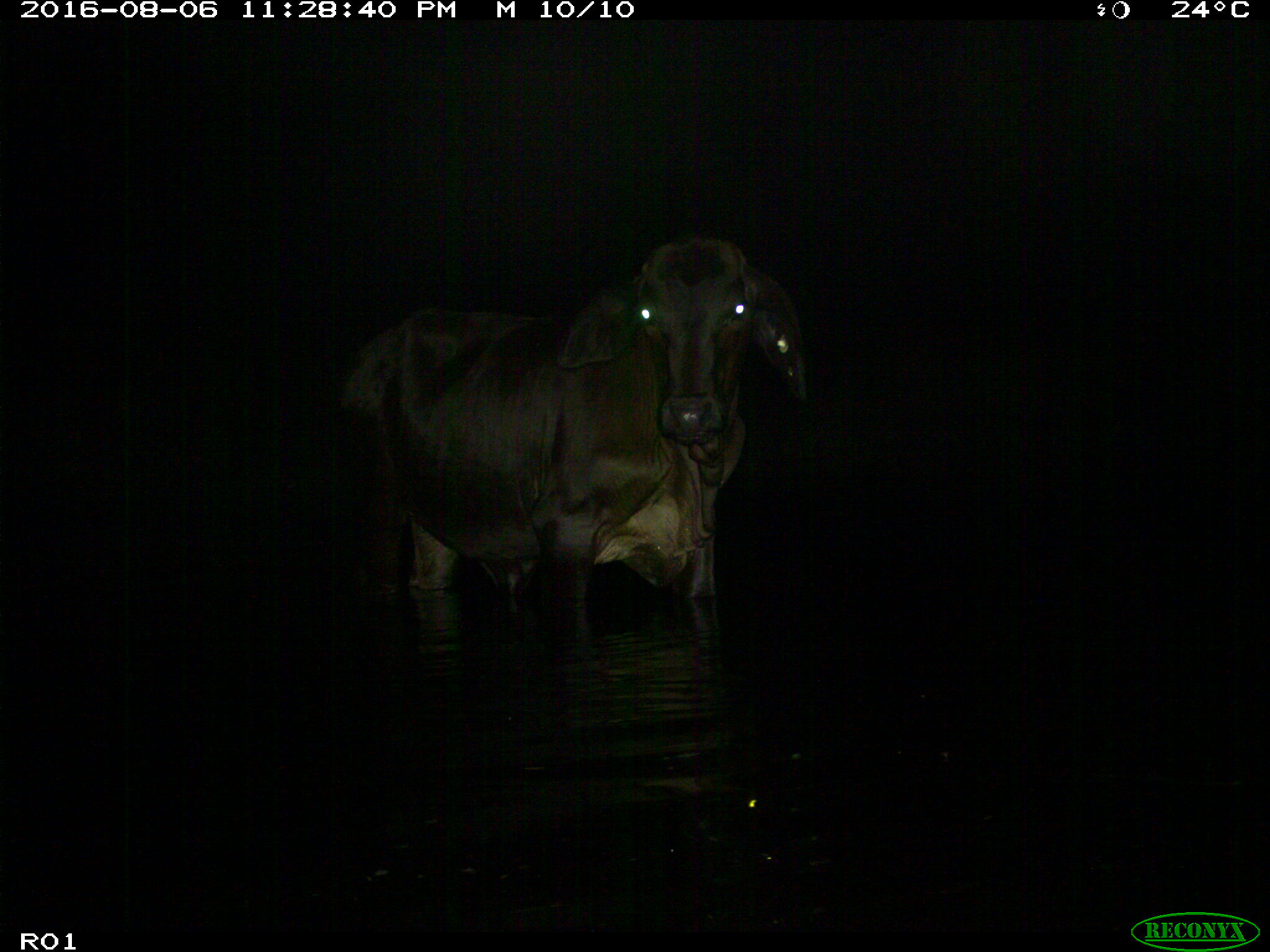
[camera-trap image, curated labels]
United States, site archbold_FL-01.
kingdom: Animalia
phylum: Chordata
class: Mammalia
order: Artiodactyla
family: Bovidae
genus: Bos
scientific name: Bos taurus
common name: domestic cow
Bos taurus (domestic cow).